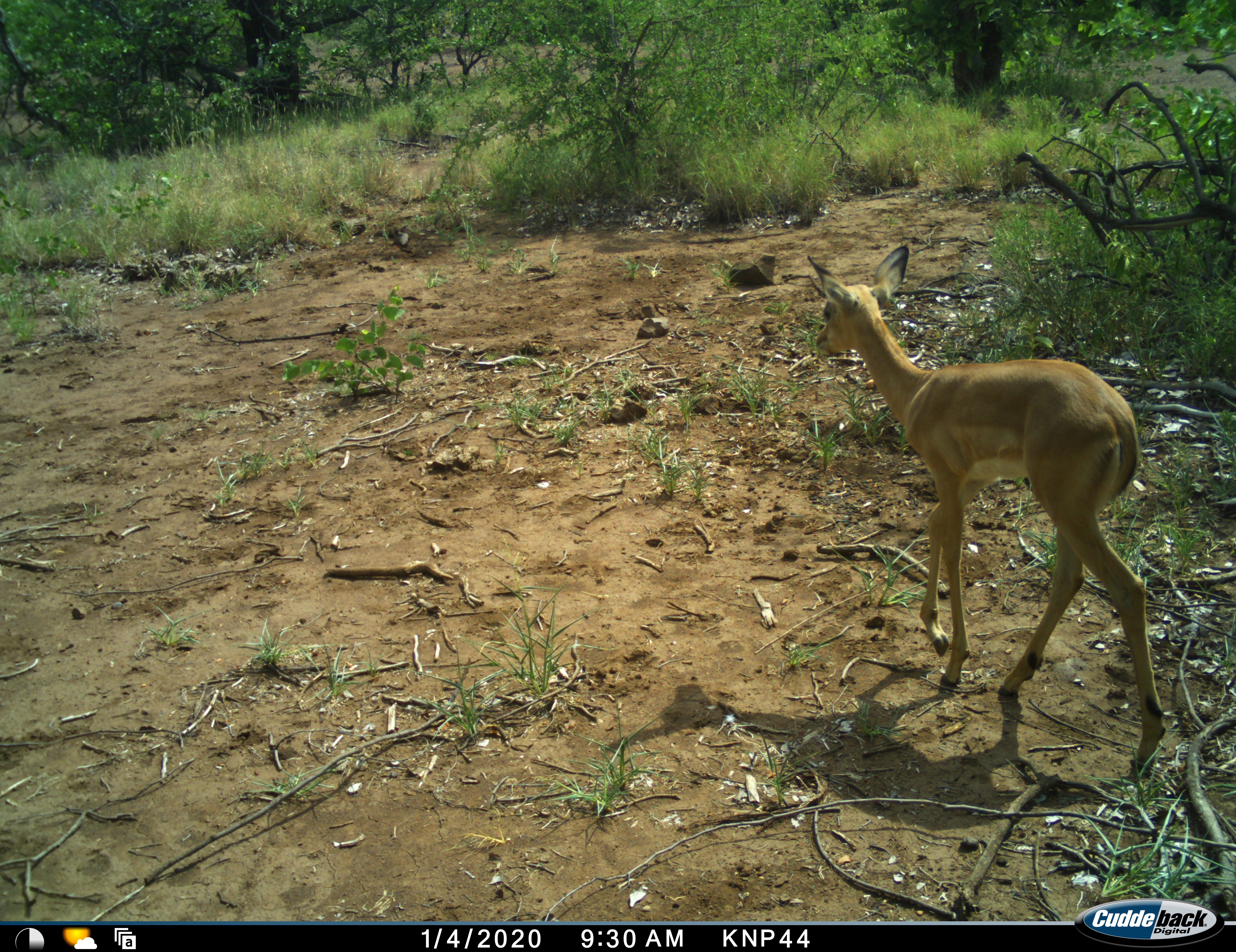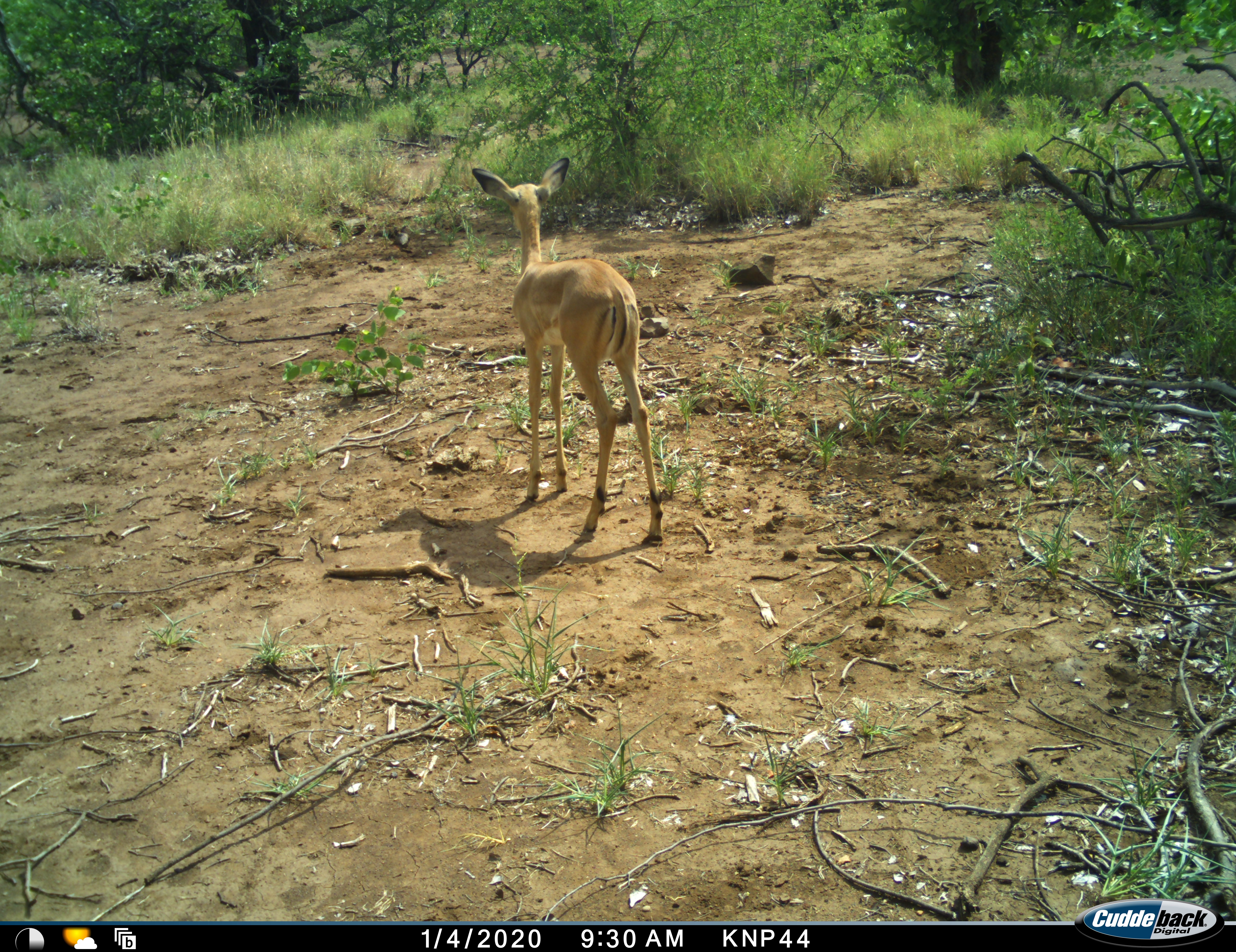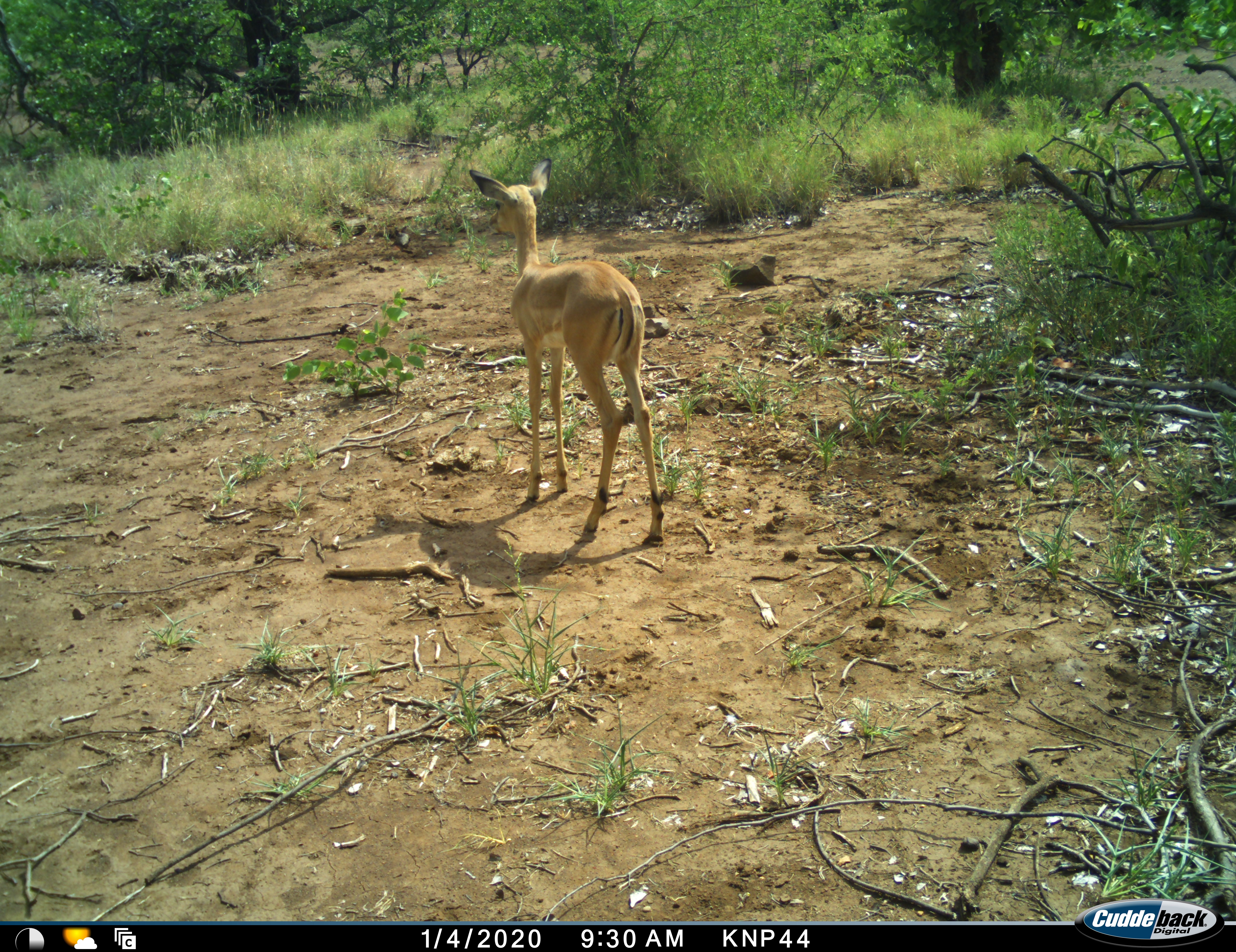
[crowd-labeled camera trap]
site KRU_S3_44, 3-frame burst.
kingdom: Animalia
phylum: Chordata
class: Mammalia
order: Artiodactyla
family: Bovidae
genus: Aepyceros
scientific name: Aepyceros melampus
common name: impala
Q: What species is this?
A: Impala (Aepyceros melampus).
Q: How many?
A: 1.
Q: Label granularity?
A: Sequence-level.